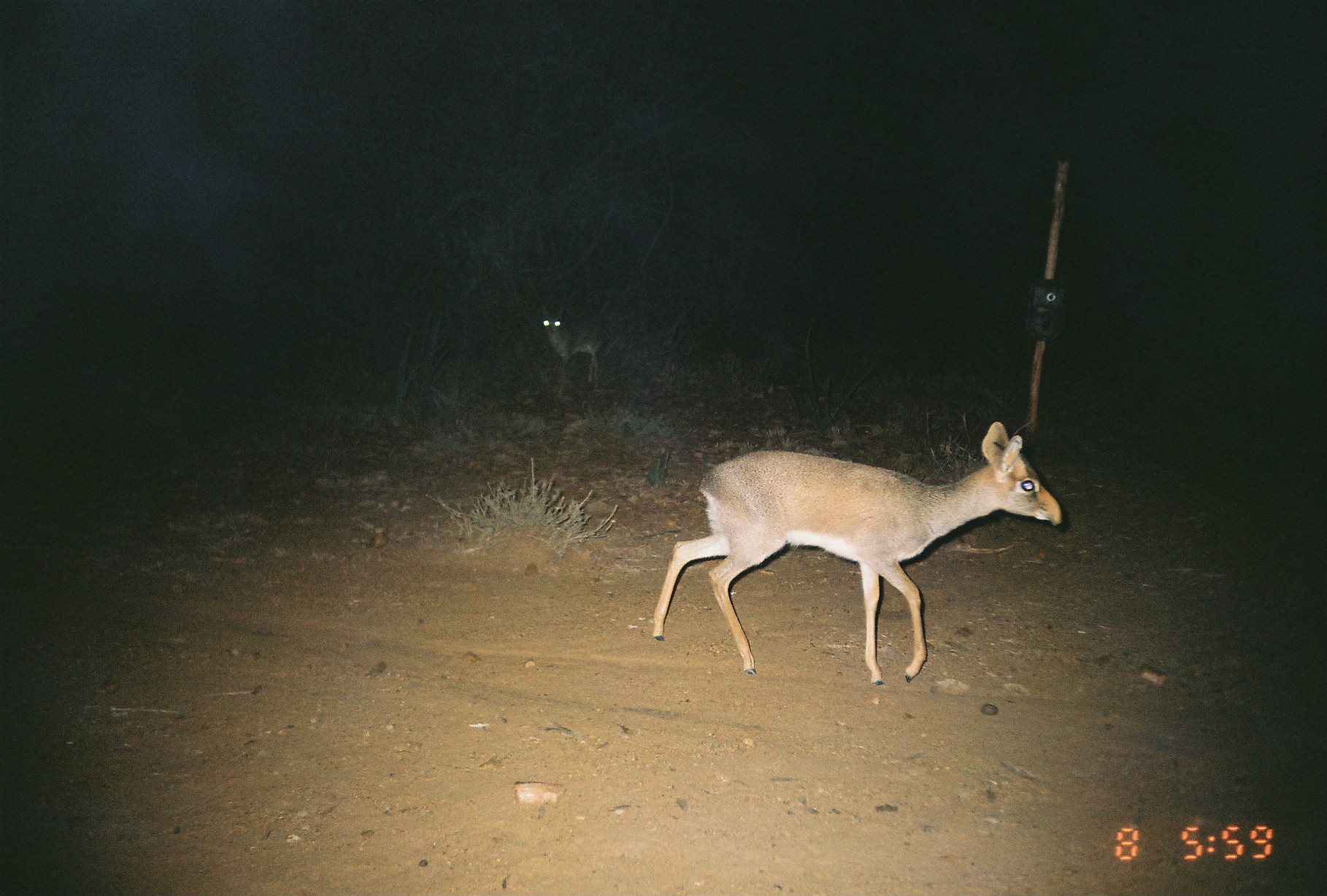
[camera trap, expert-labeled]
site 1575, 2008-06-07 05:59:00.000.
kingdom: Animalia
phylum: Chordata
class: Mammalia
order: Artiodactyla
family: Bovidae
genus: Madoqua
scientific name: Madoqua guentheri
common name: günther's dik-dik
Madoqua guentheri (günther's dik-dik), count 2.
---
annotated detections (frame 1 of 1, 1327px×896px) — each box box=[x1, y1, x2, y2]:
madoqua guentheri: box=[649, 420, 1061, 683]; box=[538, 302, 605, 399]